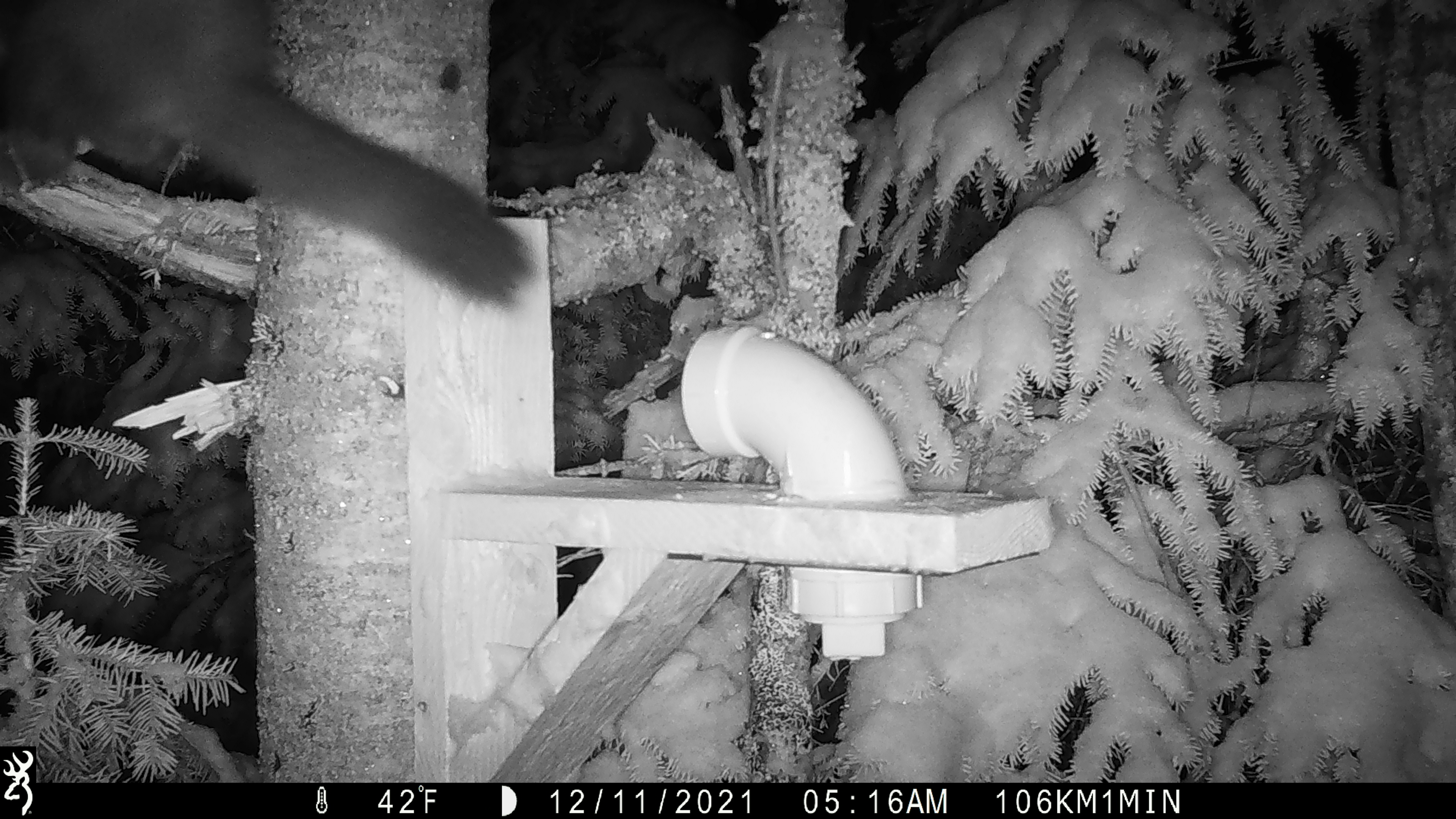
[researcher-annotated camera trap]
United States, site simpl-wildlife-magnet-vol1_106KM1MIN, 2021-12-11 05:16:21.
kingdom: Animalia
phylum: Chordata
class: Mammalia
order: Carnivora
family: Mustelidae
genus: Martes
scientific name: Martes americana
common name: american marten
American marten (Martes americana).